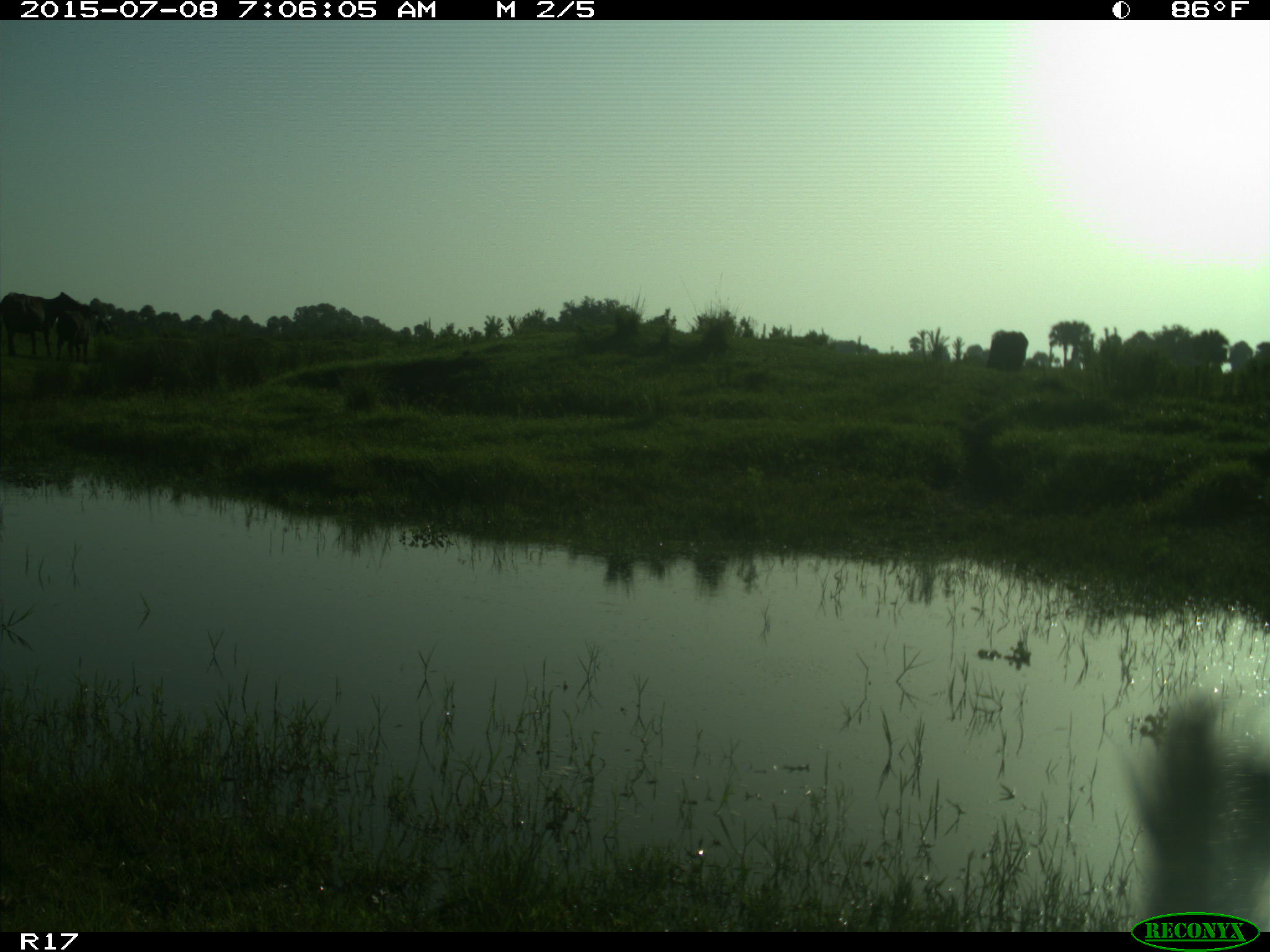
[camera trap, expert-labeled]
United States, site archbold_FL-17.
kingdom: Animalia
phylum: Chordata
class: Mammalia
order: Artiodactyla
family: Bovidae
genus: Bos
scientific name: Bos taurus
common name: domestic cow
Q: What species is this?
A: Bos taurus (domestic cow).